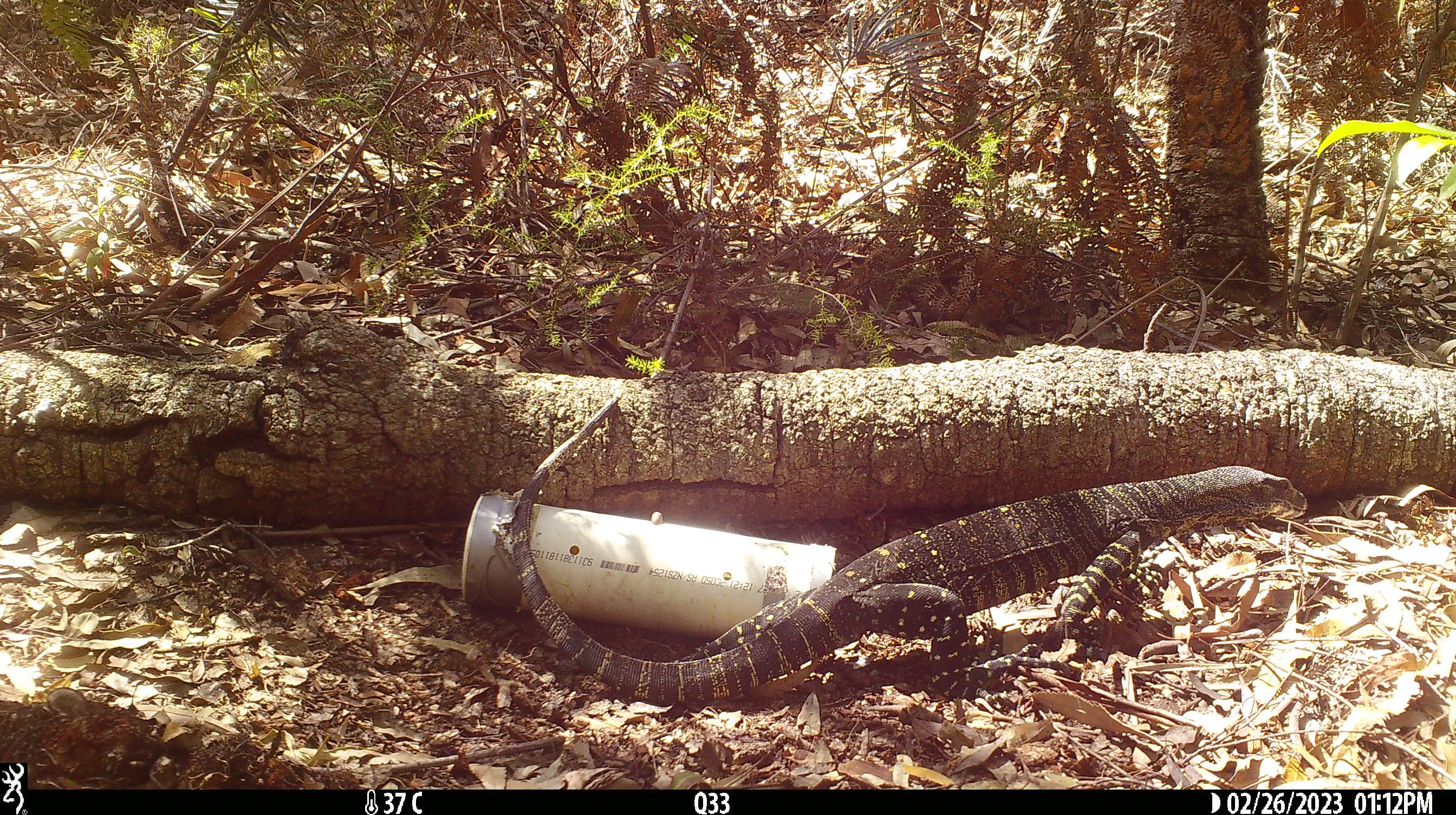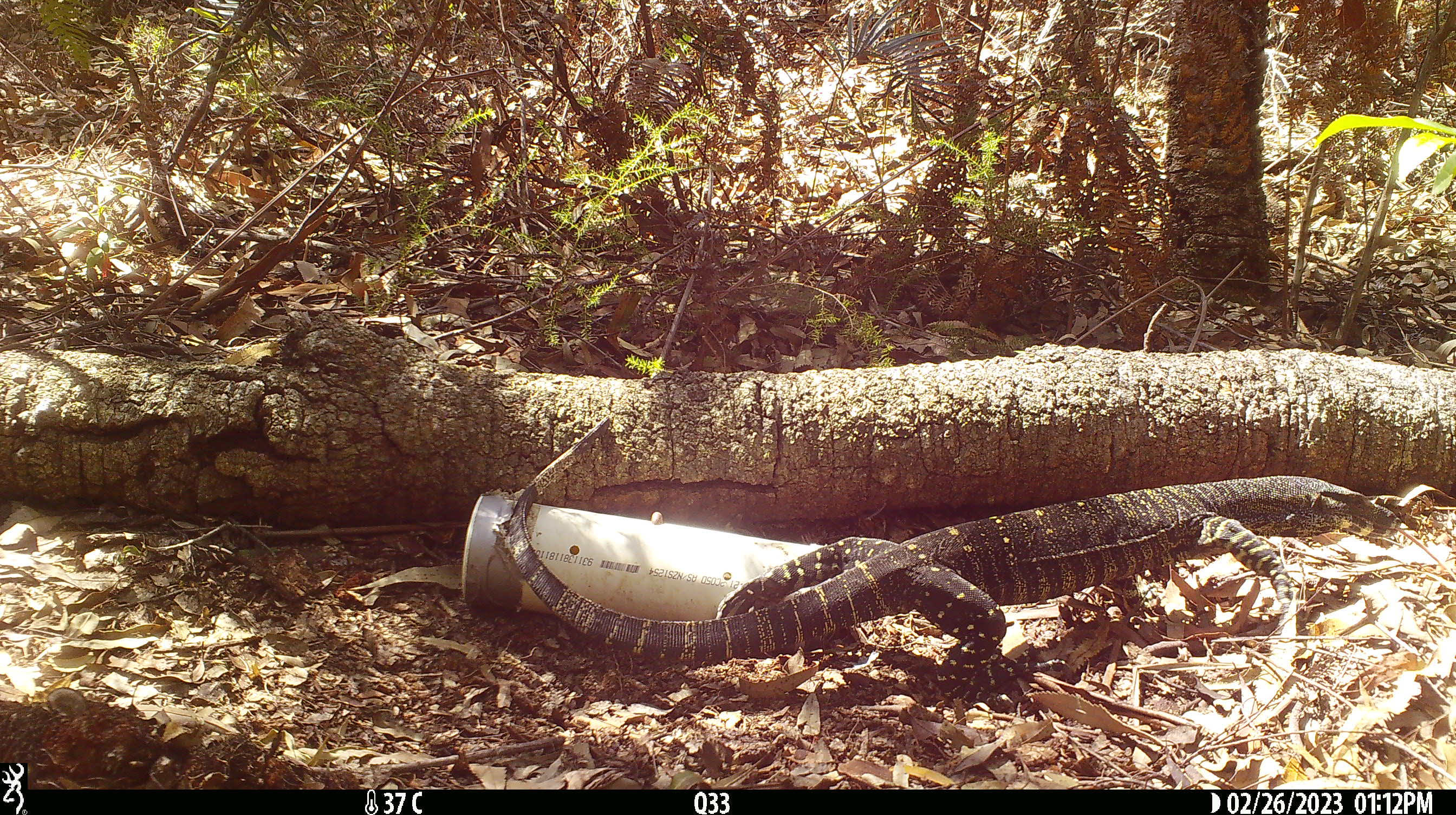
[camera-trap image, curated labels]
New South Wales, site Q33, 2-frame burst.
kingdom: Animalia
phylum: Chordata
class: Reptilia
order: Squamata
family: Varanidae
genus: Varanus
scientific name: Varanus varius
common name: lace monitor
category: goanna